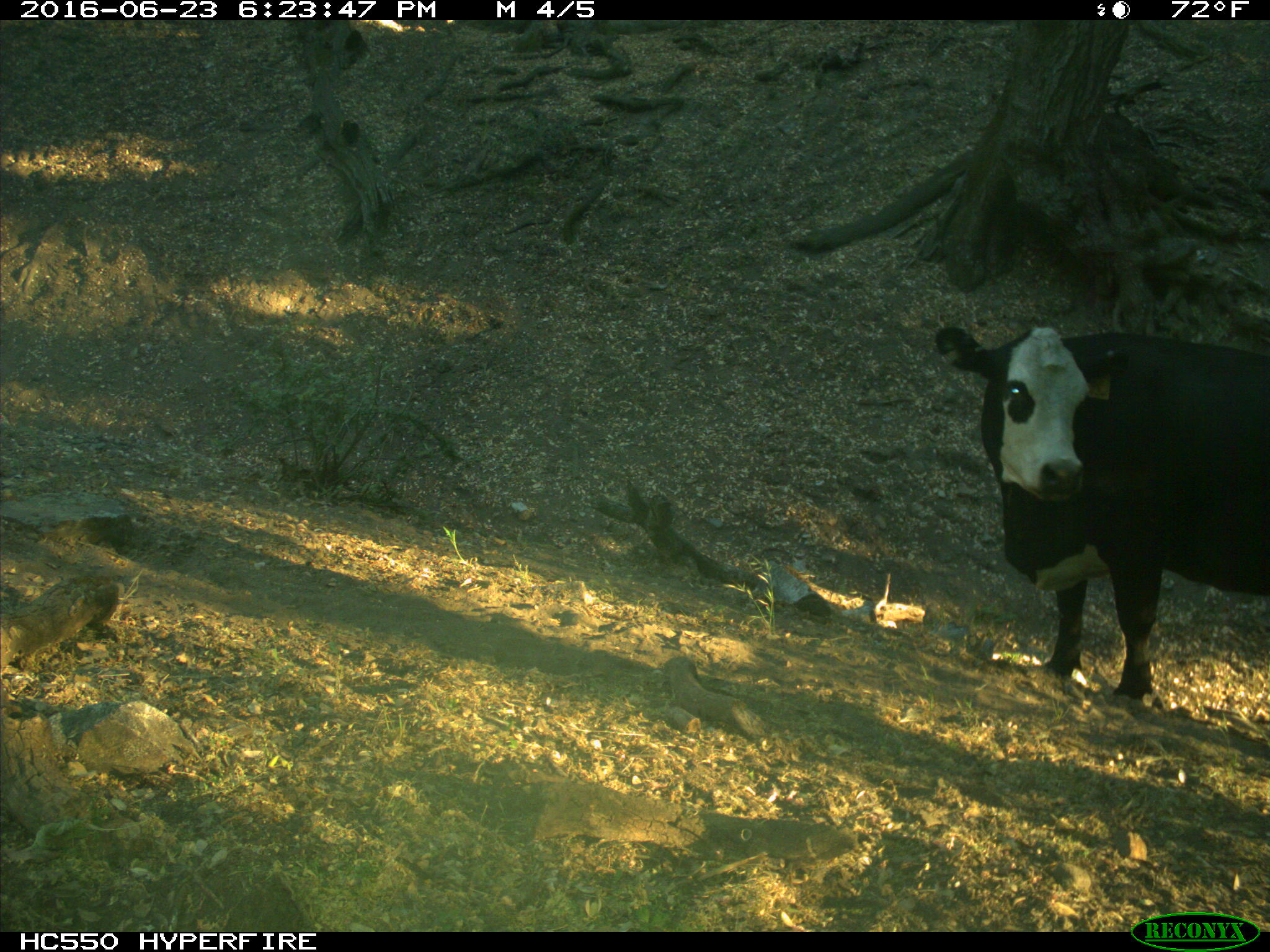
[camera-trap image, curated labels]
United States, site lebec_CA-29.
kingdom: Animalia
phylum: Chordata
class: Mammalia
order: Artiodactyla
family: Bovidae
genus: Bos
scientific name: Bos taurus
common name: domestic cow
Bos taurus (domestic cow).